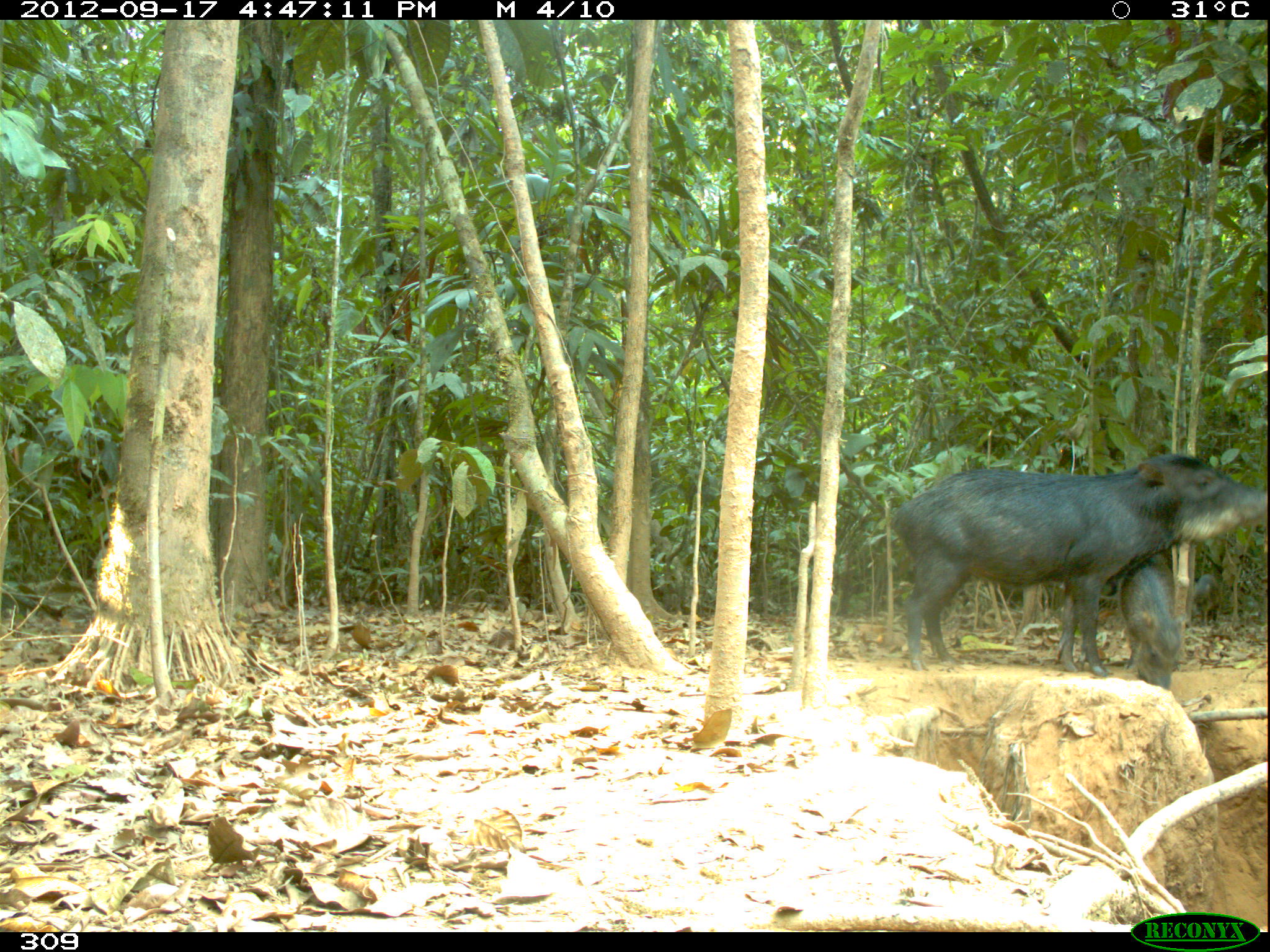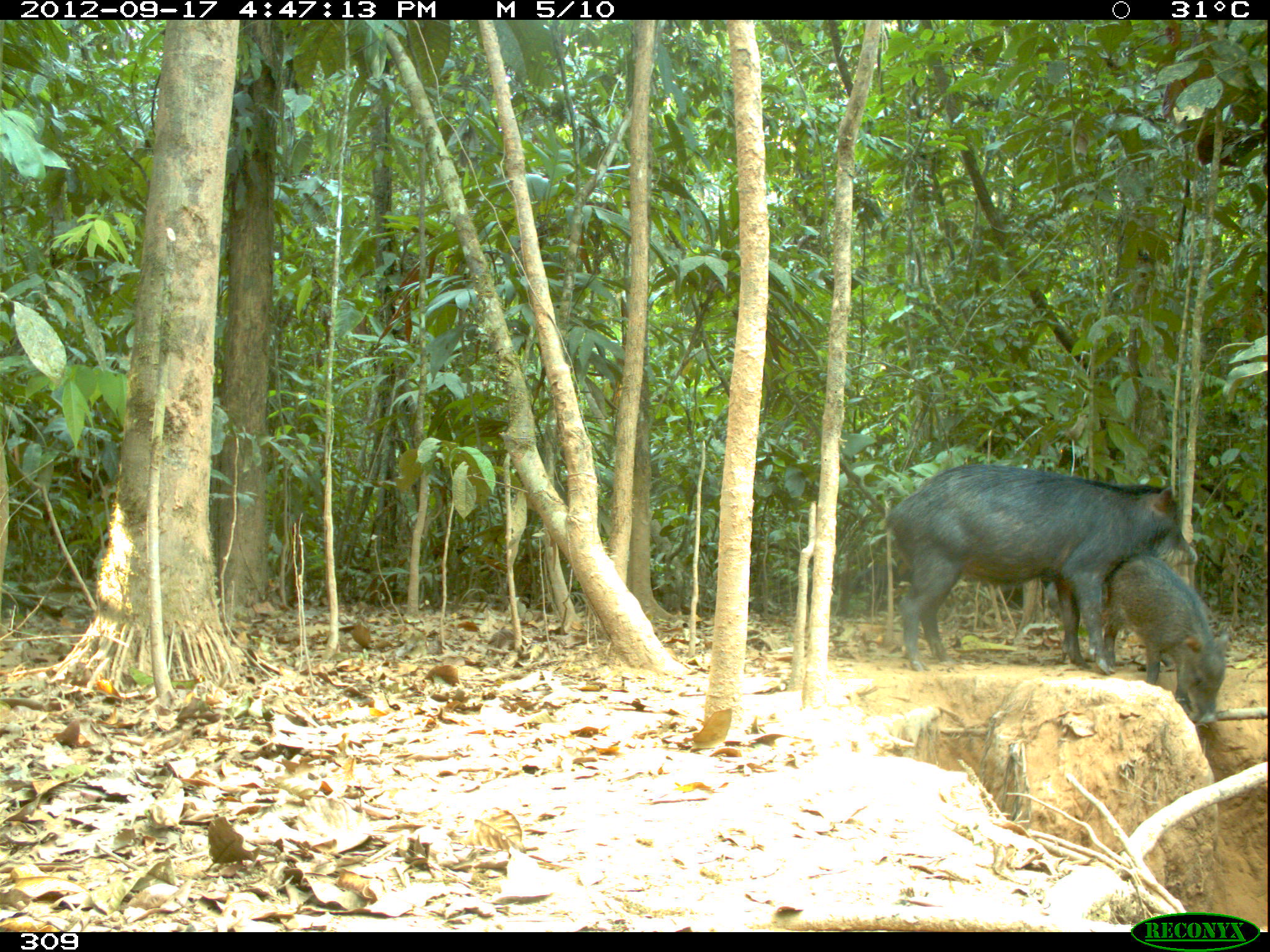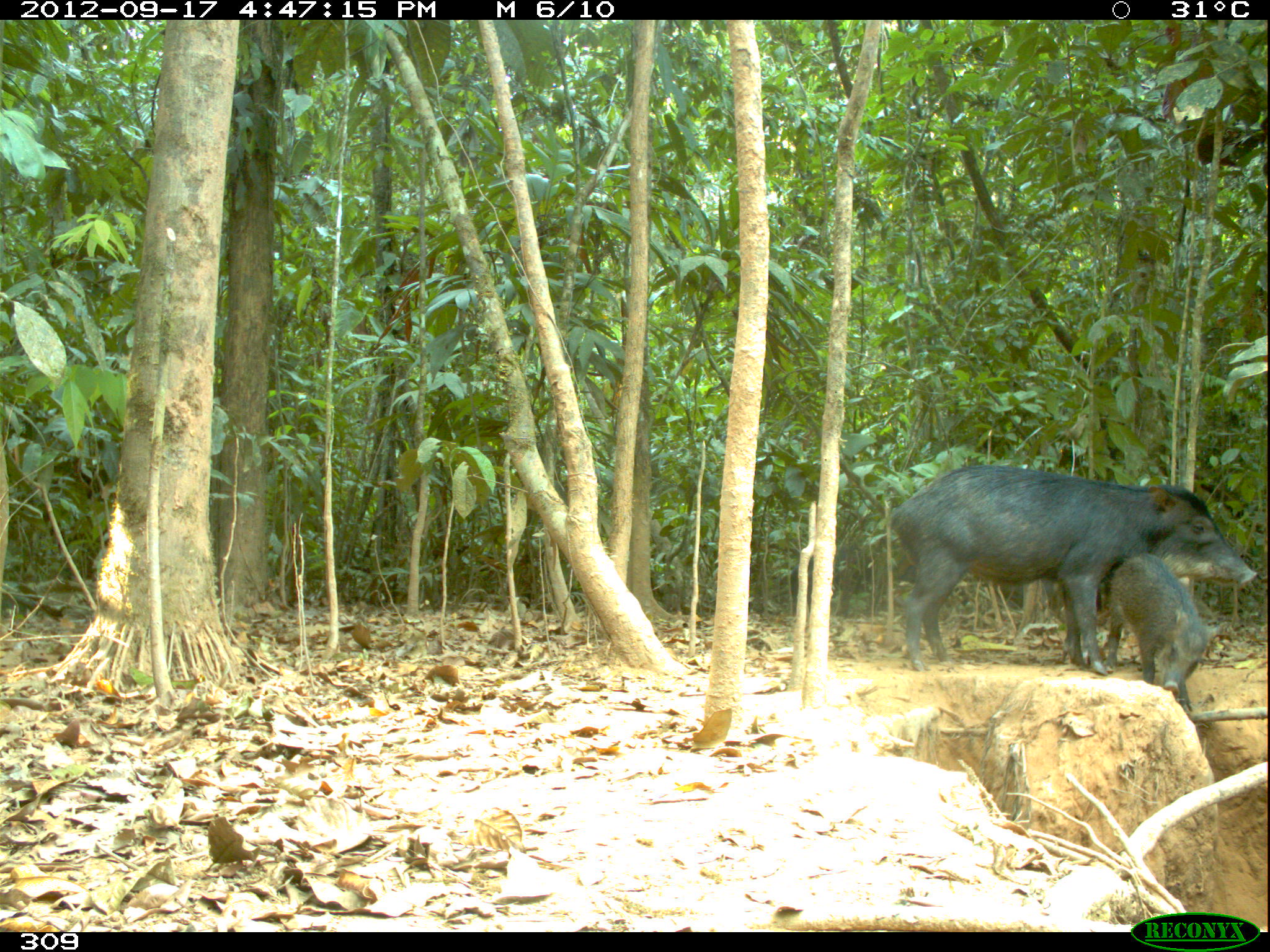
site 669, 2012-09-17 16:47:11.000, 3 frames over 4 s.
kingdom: Animalia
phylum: Chordata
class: Mammalia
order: Artiodactyla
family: Tayassuidae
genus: Tayassu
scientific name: Tayassu pecari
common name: white-lipped peccary